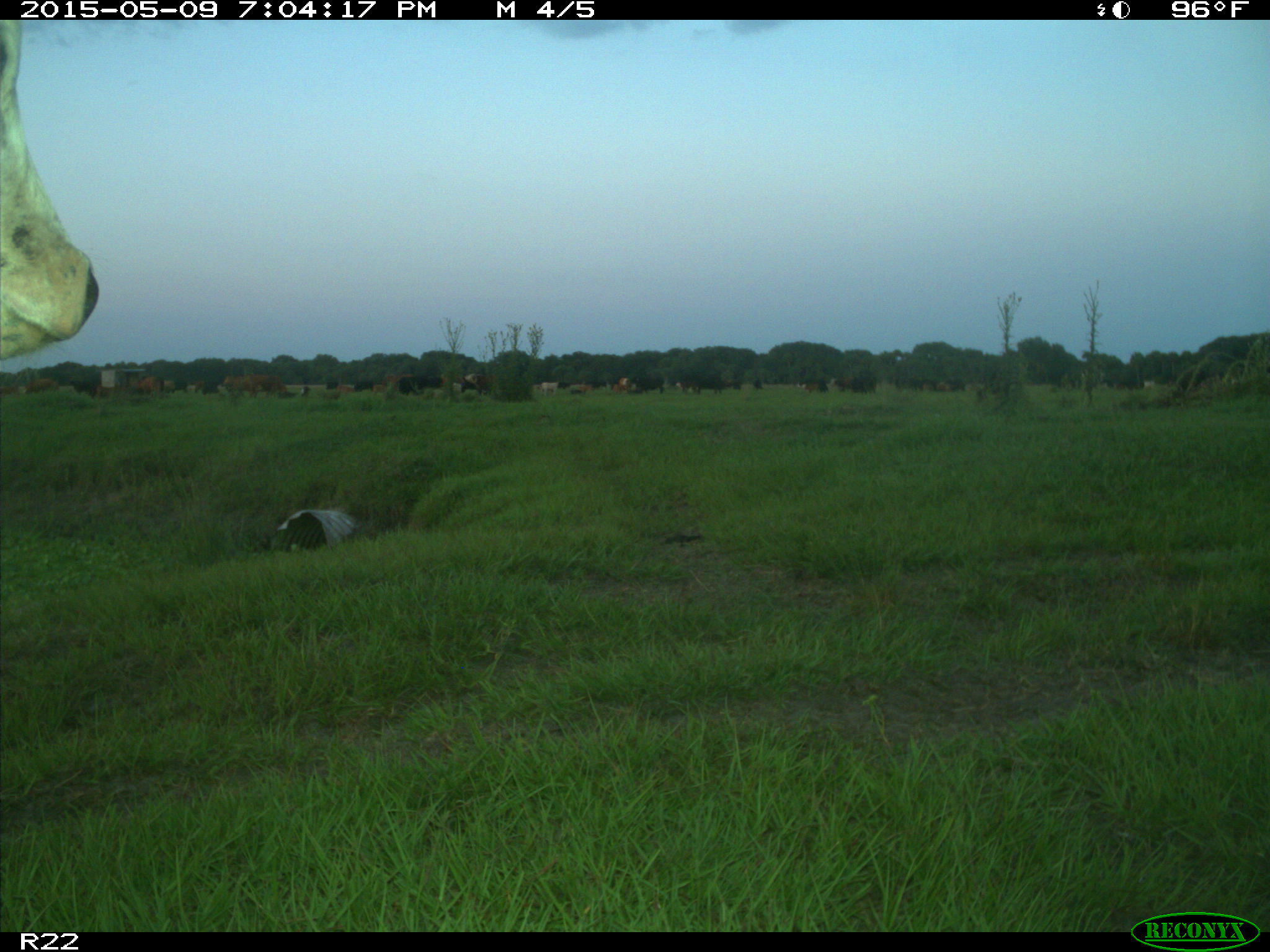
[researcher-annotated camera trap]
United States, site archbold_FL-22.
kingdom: Animalia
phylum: Chordata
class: Mammalia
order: Artiodactyla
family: Bovidae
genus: Bos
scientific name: Bos taurus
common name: domestic cow